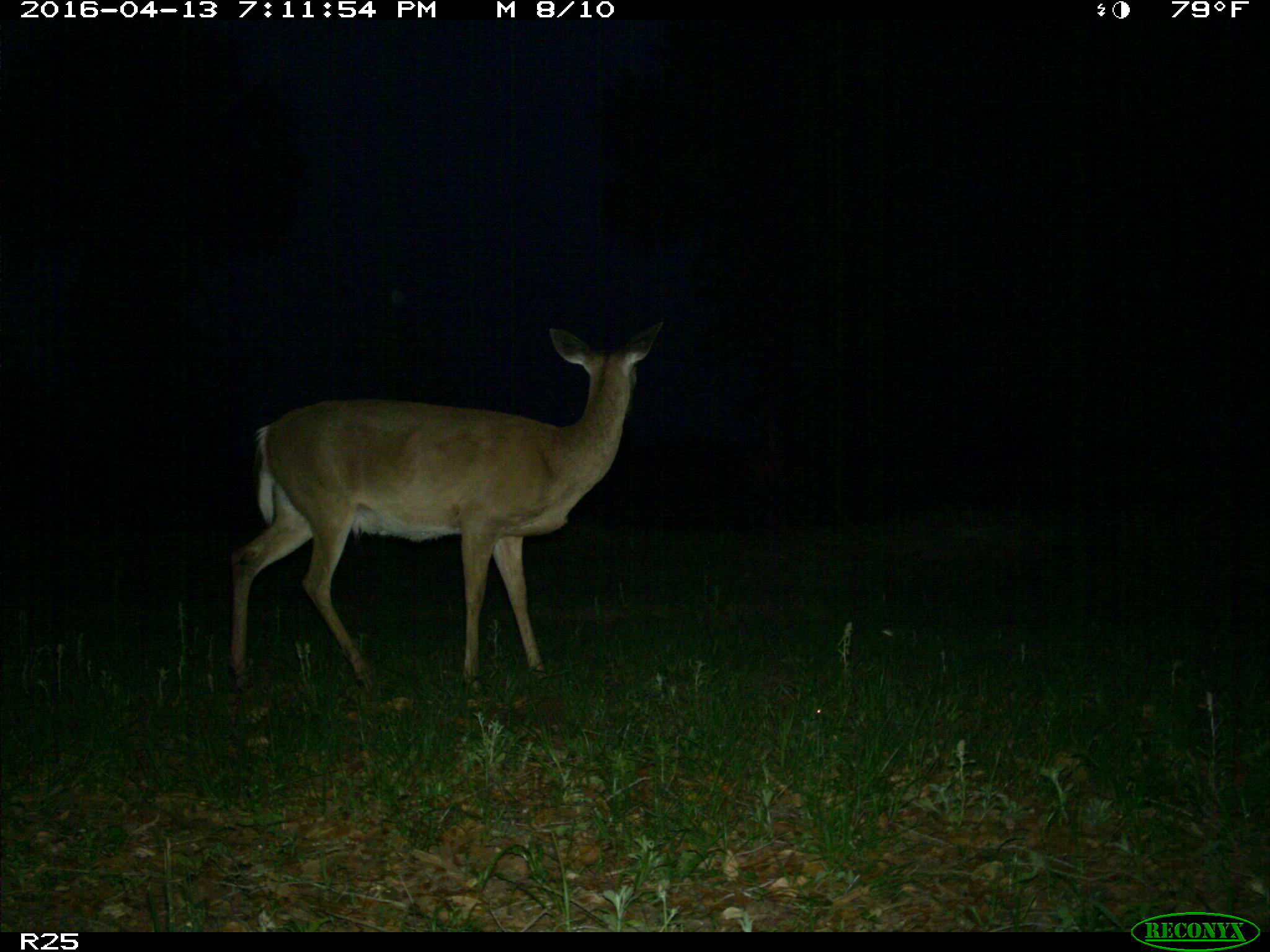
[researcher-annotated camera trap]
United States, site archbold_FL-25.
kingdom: Animalia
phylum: Chordata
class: Mammalia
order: Artiodactyla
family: Cervidae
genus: Odocoileus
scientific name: Odocoileus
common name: deer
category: unidentified deer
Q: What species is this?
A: Unidentified deer (deer) (Odocoileus).